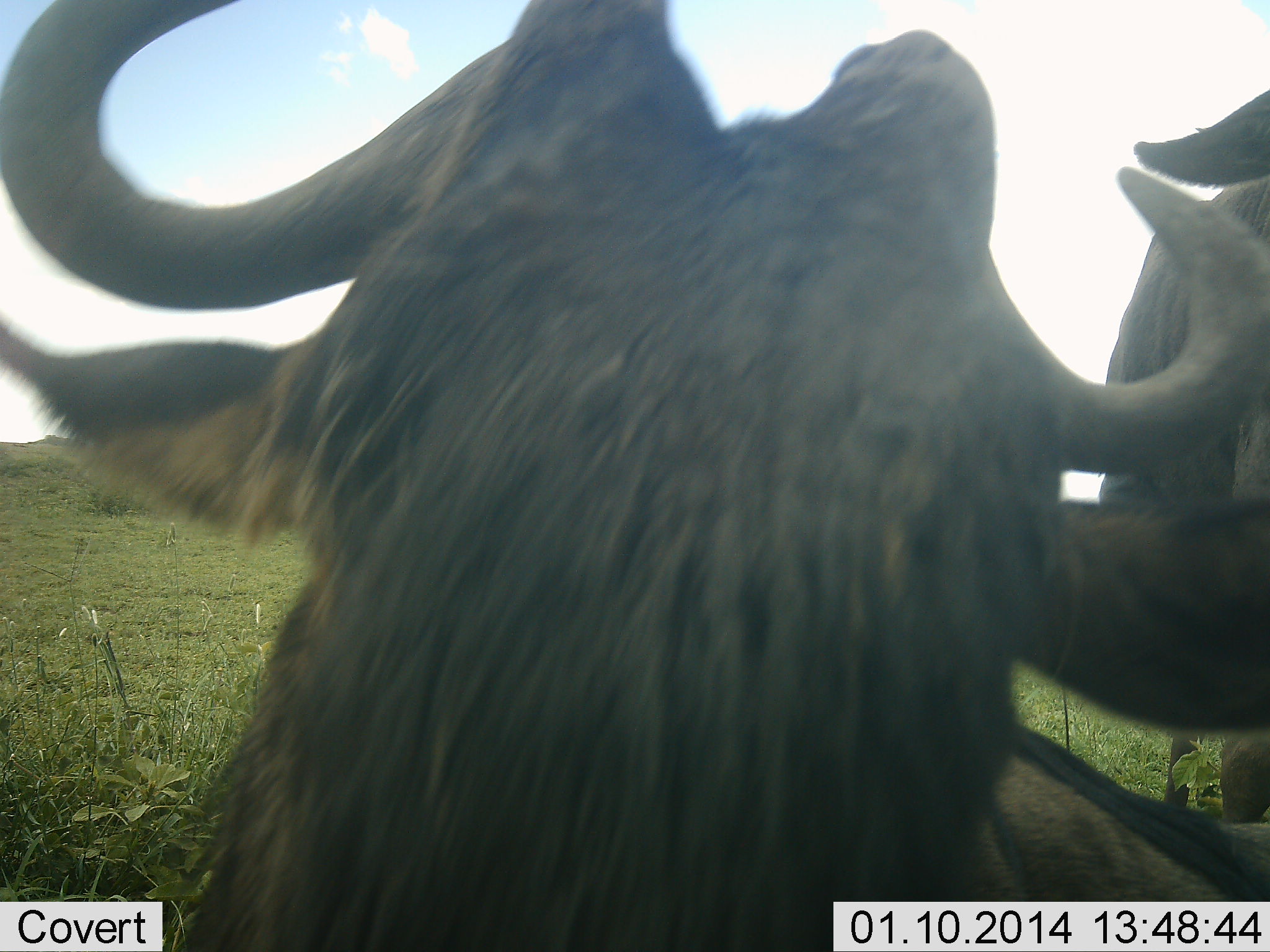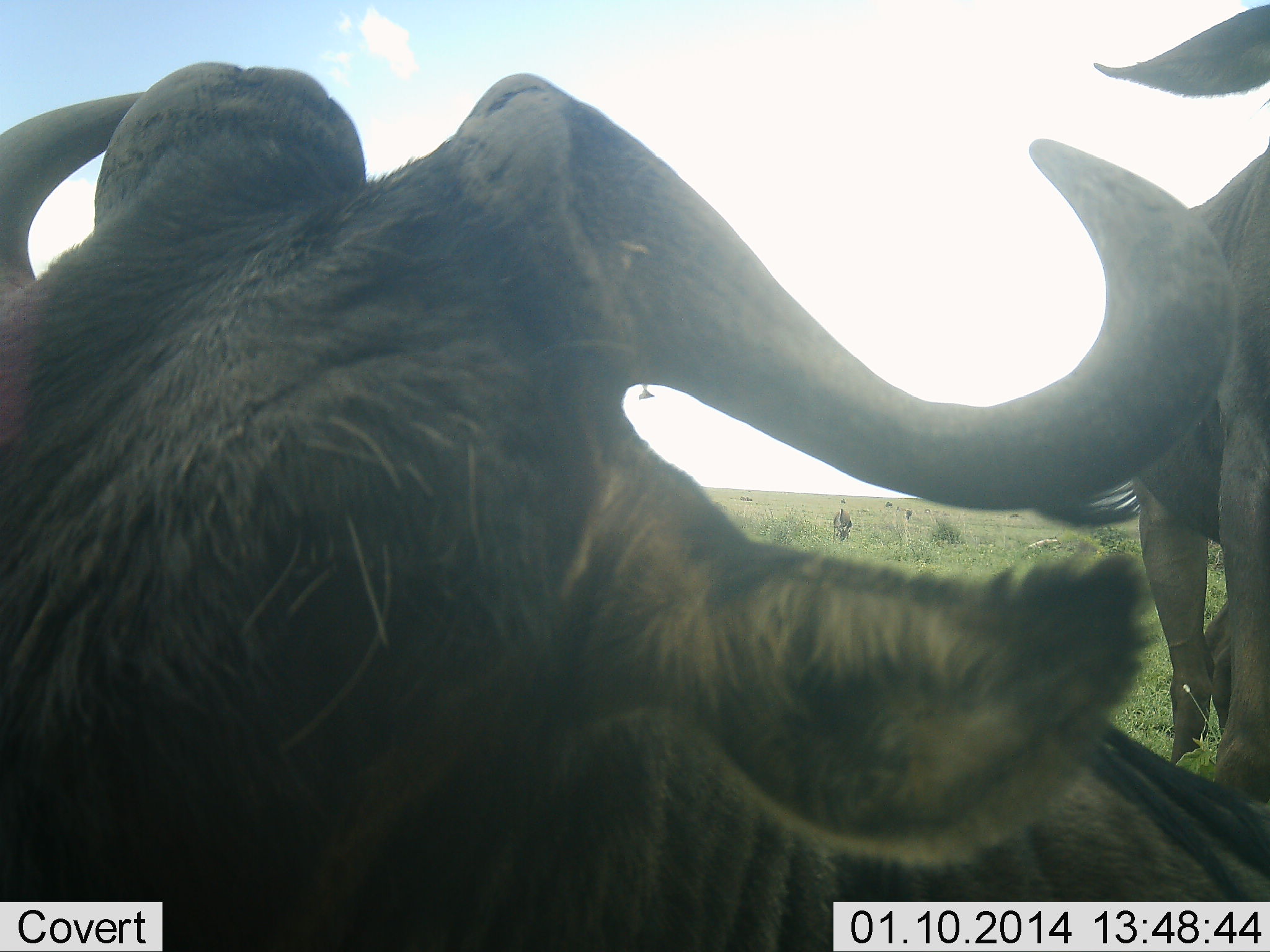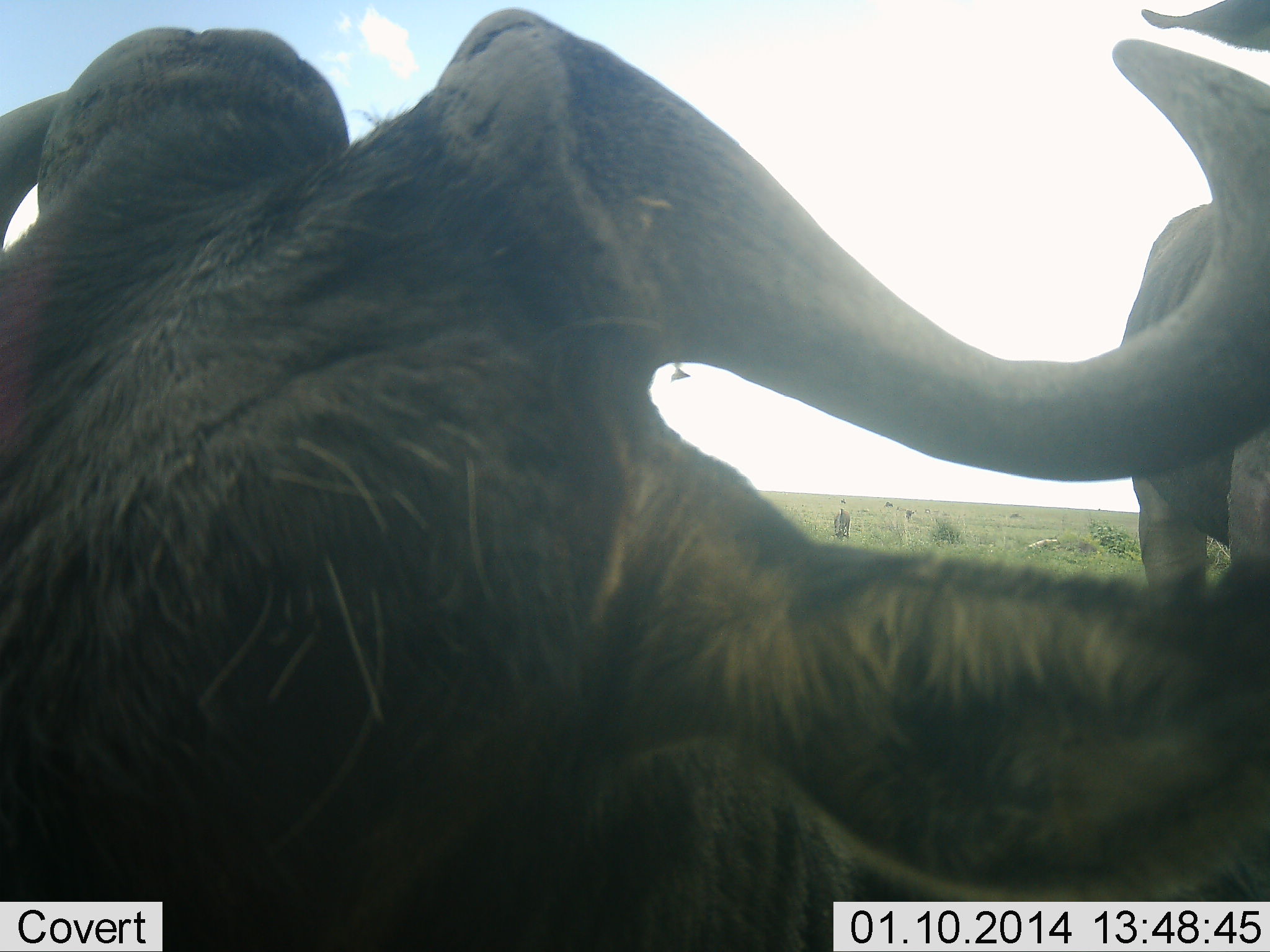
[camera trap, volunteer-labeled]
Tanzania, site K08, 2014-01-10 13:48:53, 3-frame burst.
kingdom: Animalia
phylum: Chordata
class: Mammalia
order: Artiodactyla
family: Bovidae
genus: Connochaetes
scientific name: Connochaetes taurinus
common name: blue wildebeest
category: wildebeest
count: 2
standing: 60%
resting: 50%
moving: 10%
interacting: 10%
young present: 0%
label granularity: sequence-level